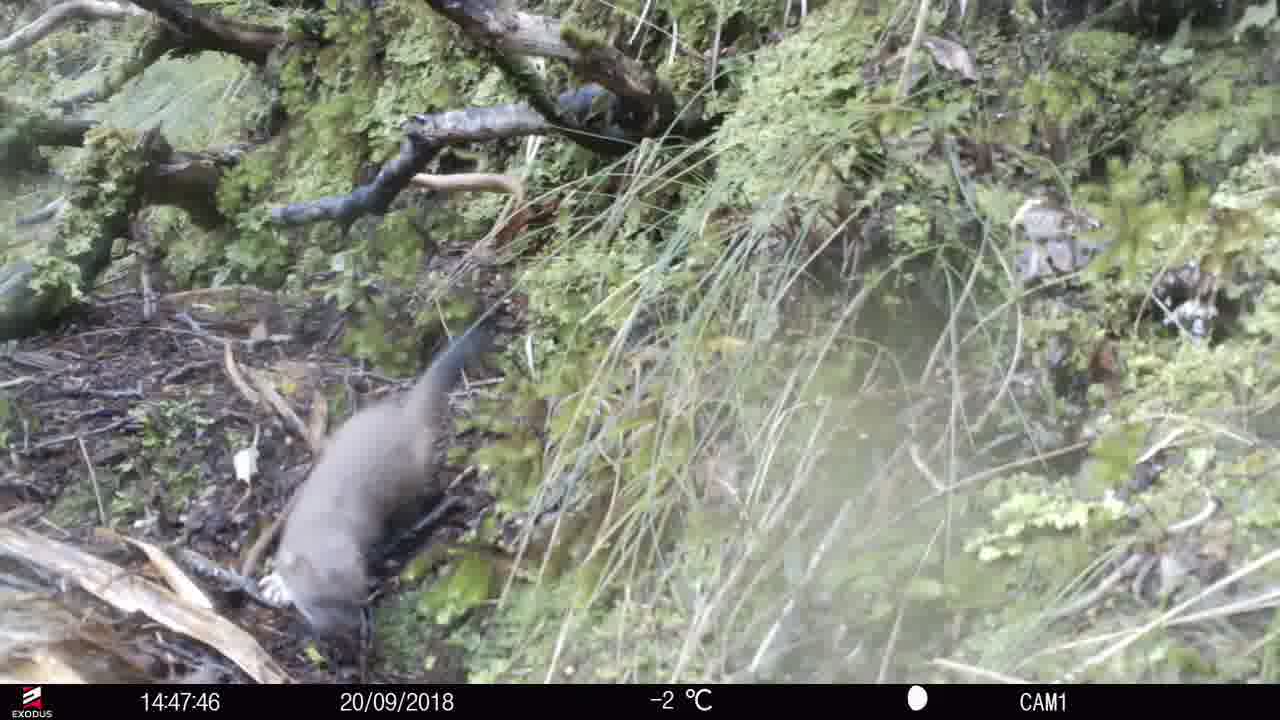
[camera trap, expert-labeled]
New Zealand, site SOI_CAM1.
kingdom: Animalia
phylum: Chordata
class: Mammalia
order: Carnivora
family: Mustelidae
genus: Mustela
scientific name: Mustela erminea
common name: stoat